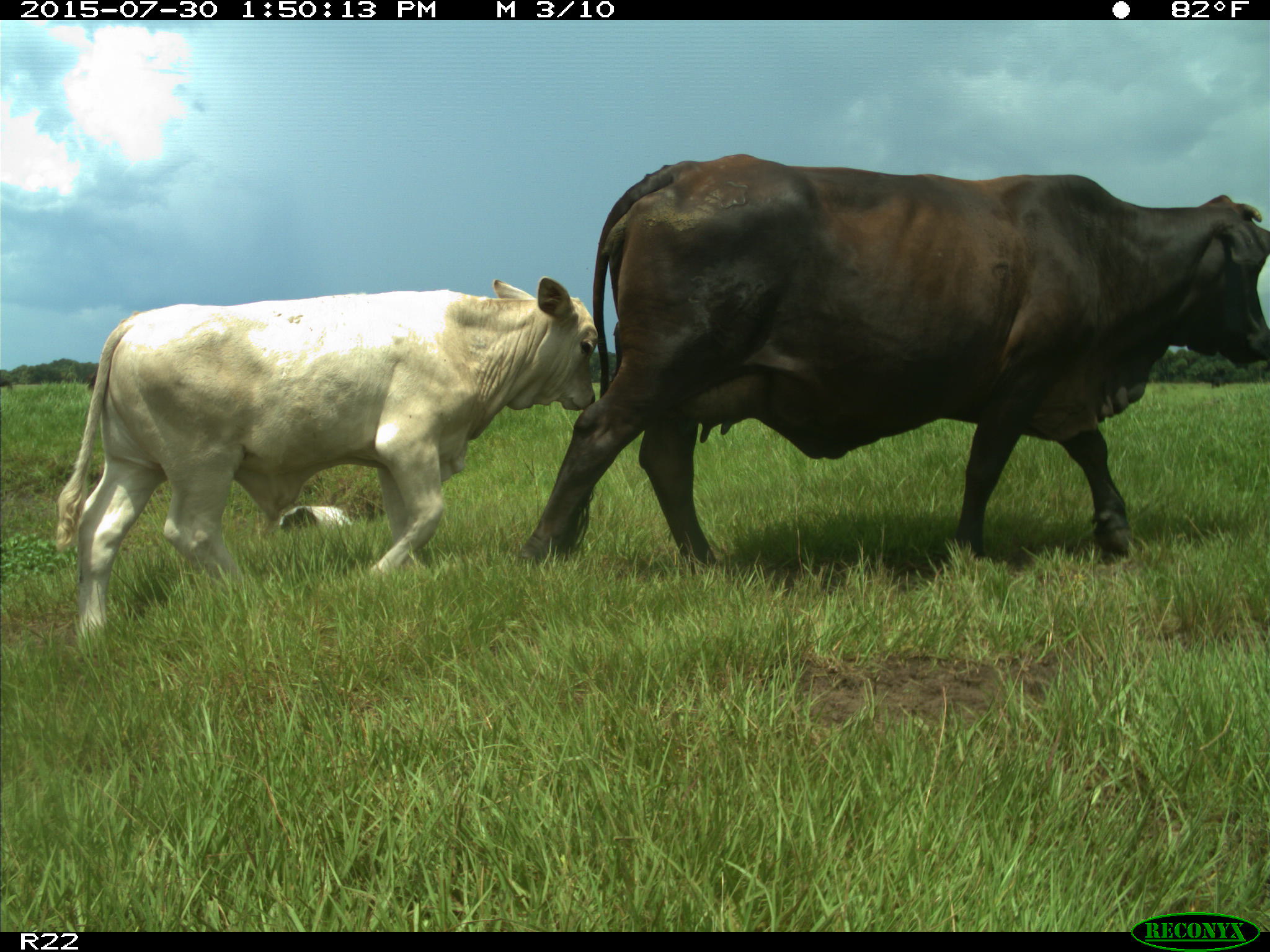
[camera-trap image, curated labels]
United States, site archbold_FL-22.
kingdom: Animalia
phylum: Chordata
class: Mammalia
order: Artiodactyla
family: Bovidae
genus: Bos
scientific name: Bos taurus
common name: domestic cow